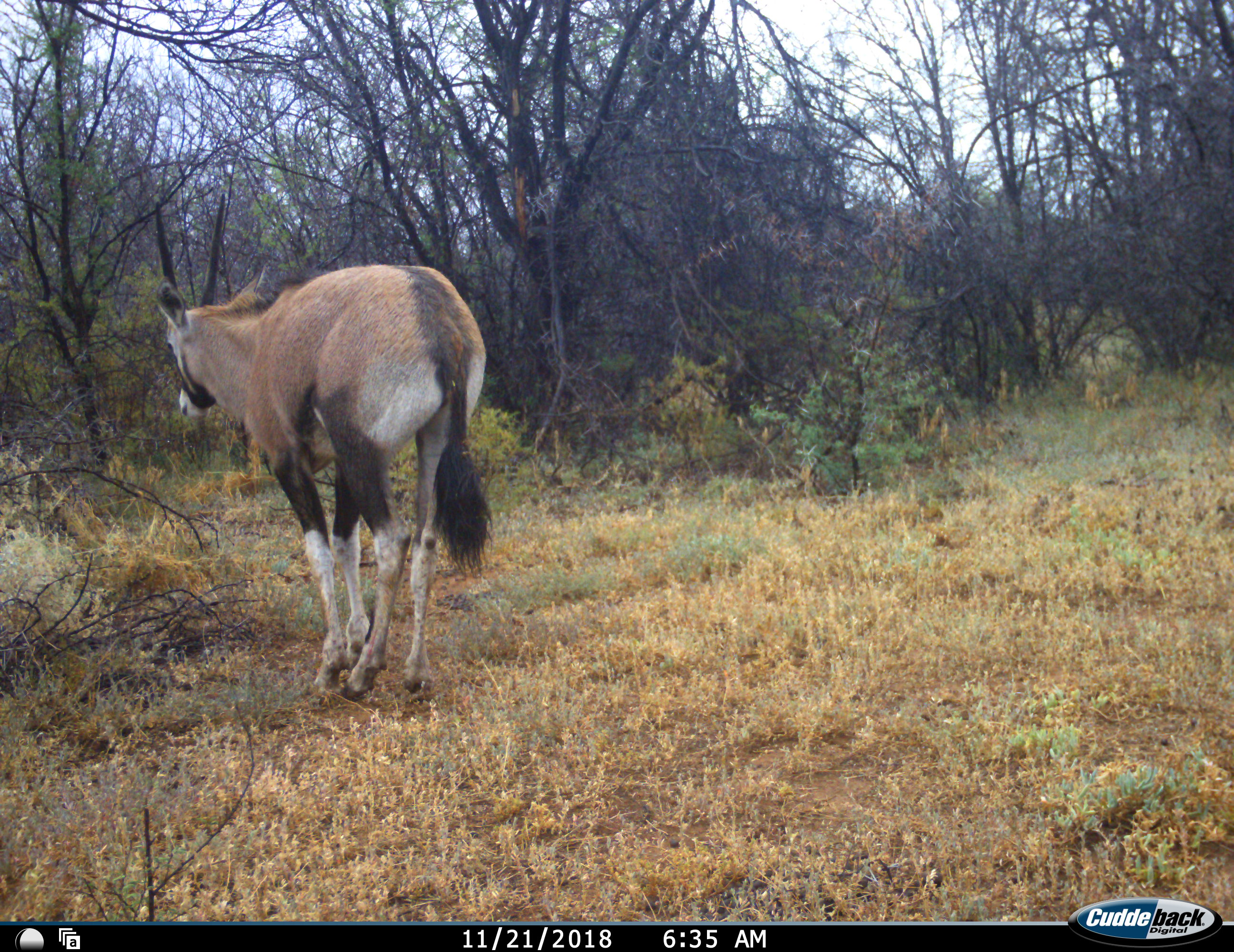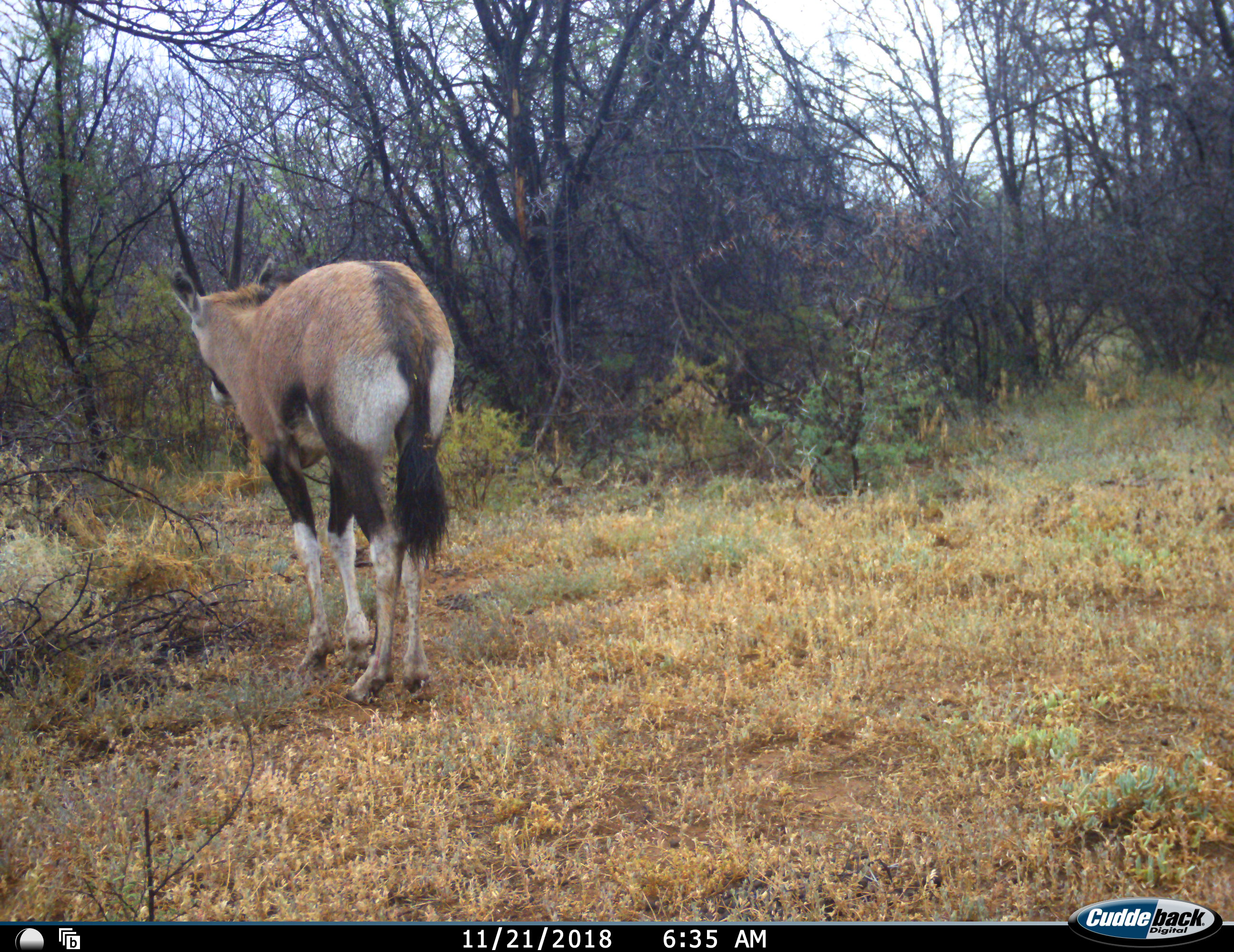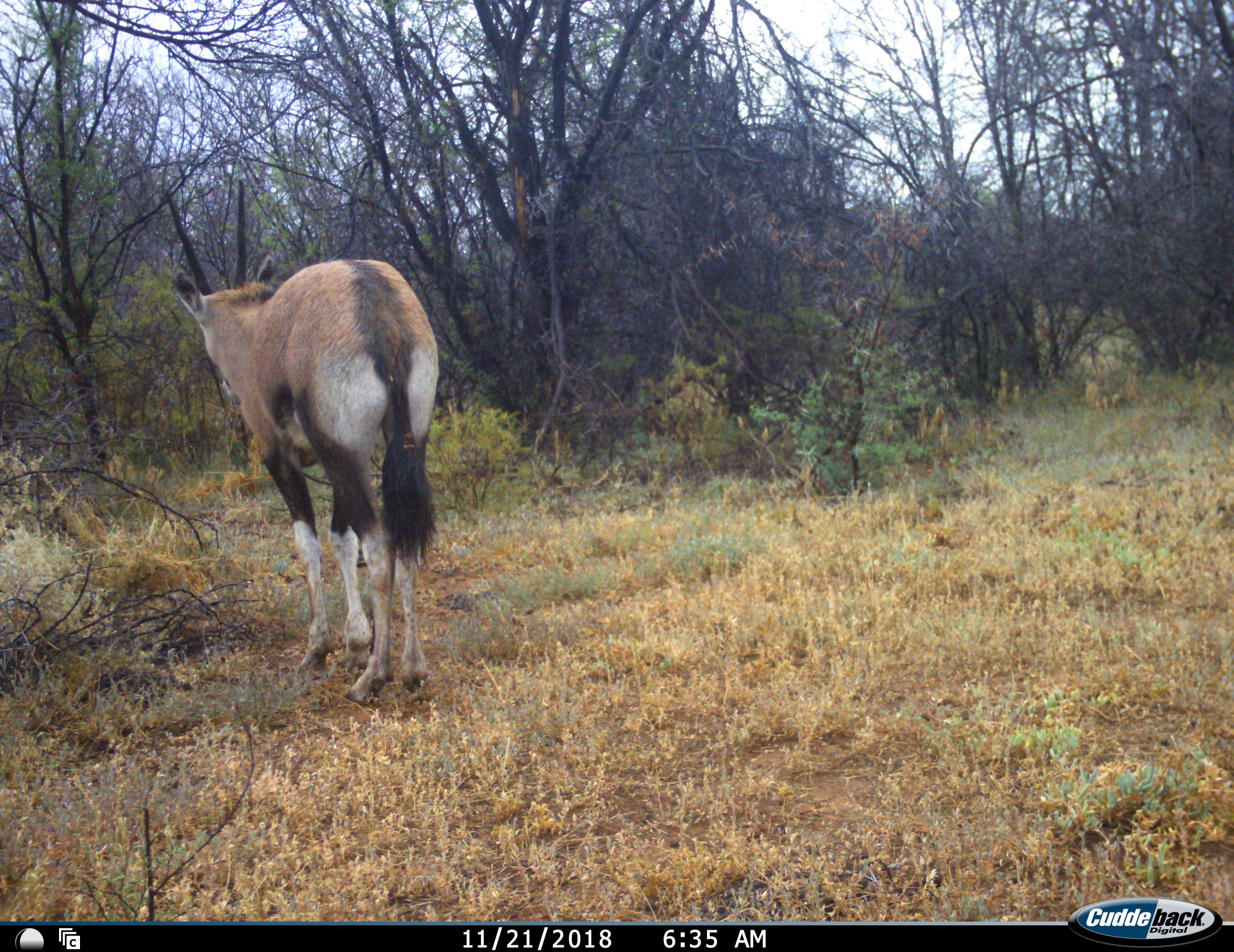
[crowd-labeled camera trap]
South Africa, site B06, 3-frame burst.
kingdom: Animalia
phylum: Chordata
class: Mammalia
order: Artiodactyla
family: Bovidae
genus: Oryx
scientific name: Oryx gazella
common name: gemsbok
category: gemsbokoryx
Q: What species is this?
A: Gemsbokoryx (gemsbok) (Oryx gazella).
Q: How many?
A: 1.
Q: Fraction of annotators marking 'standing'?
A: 71%.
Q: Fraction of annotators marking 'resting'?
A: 0%.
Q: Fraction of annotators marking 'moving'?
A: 29%.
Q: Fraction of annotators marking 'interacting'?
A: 0%.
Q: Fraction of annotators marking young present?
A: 0%.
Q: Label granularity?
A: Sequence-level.